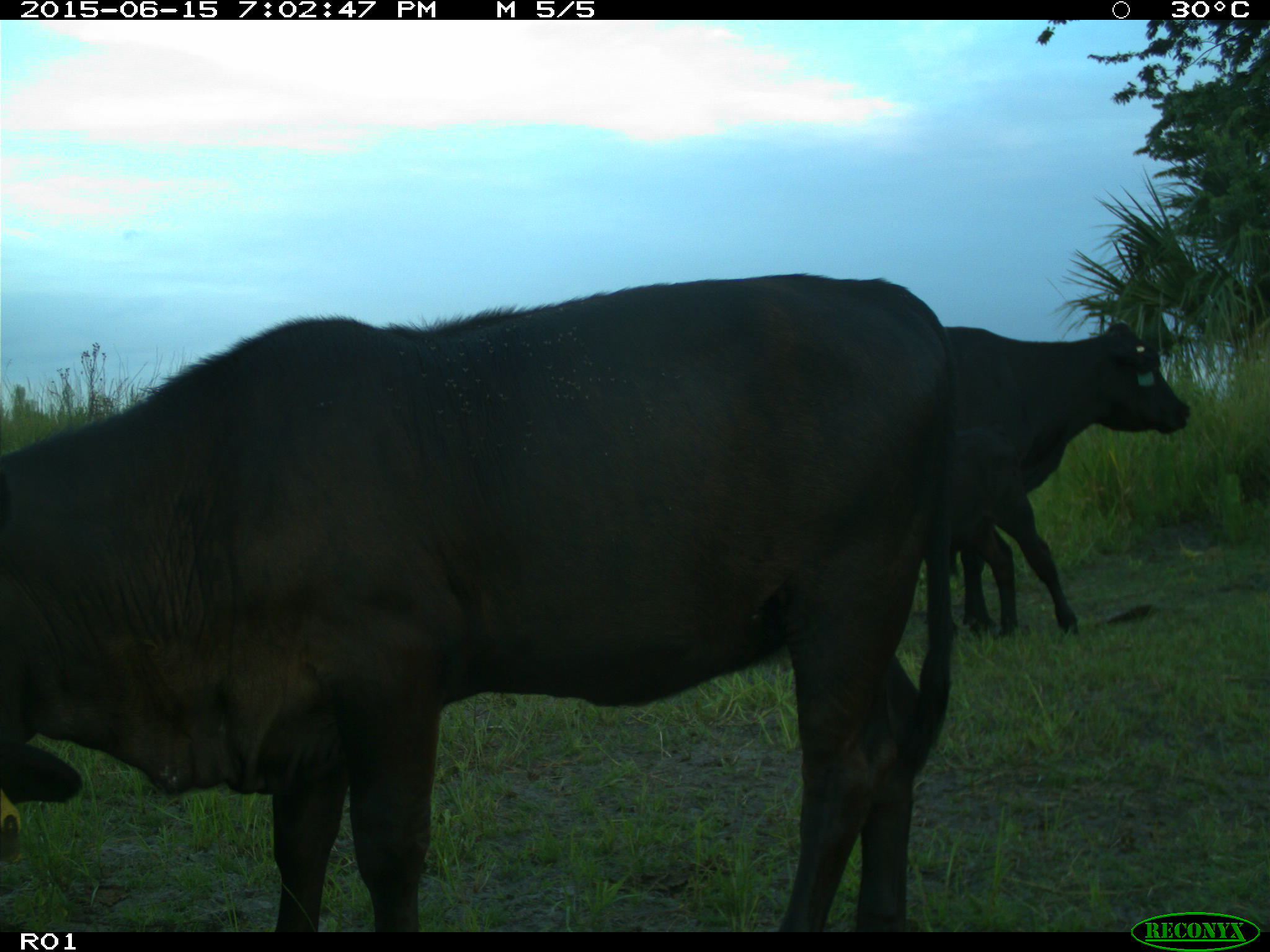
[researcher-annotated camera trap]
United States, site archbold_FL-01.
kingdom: Animalia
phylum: Chordata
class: Mammalia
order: Artiodactyla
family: Bovidae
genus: Bos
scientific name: Bos taurus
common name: domestic cow